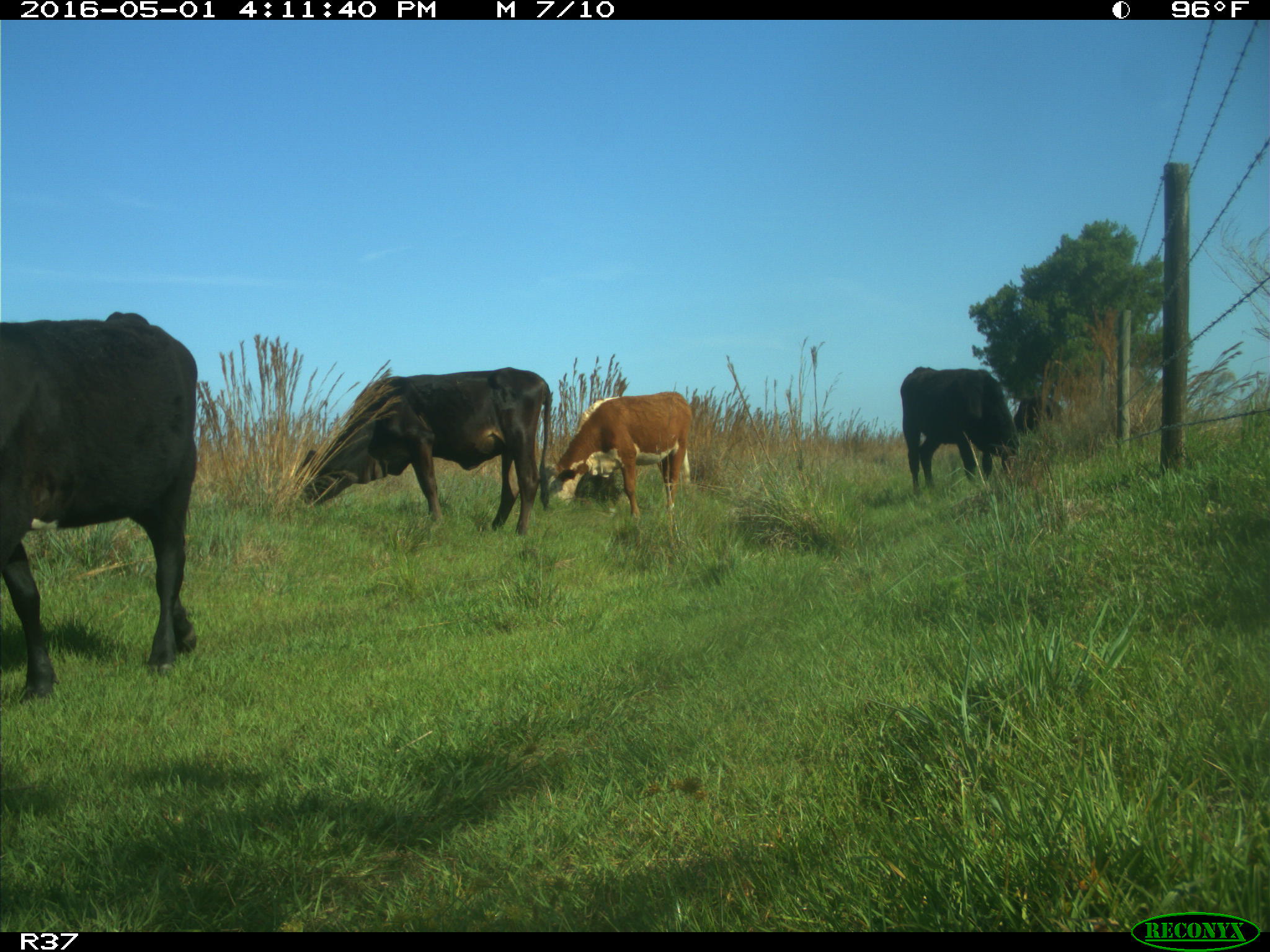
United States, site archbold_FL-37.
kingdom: Animalia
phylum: Chordata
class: Mammalia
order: Artiodactyla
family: Bovidae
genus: Bos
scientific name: Bos taurus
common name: domestic cow